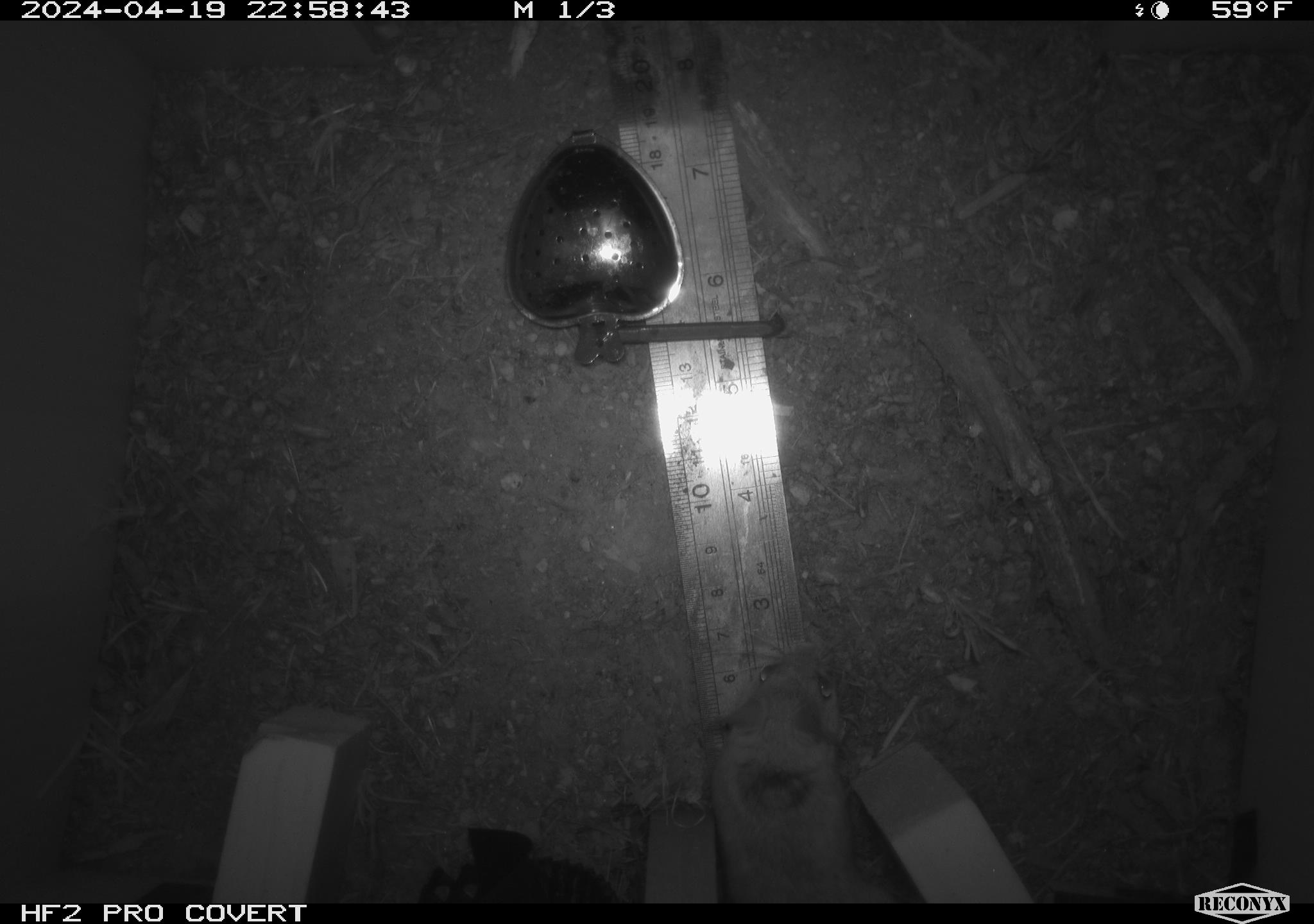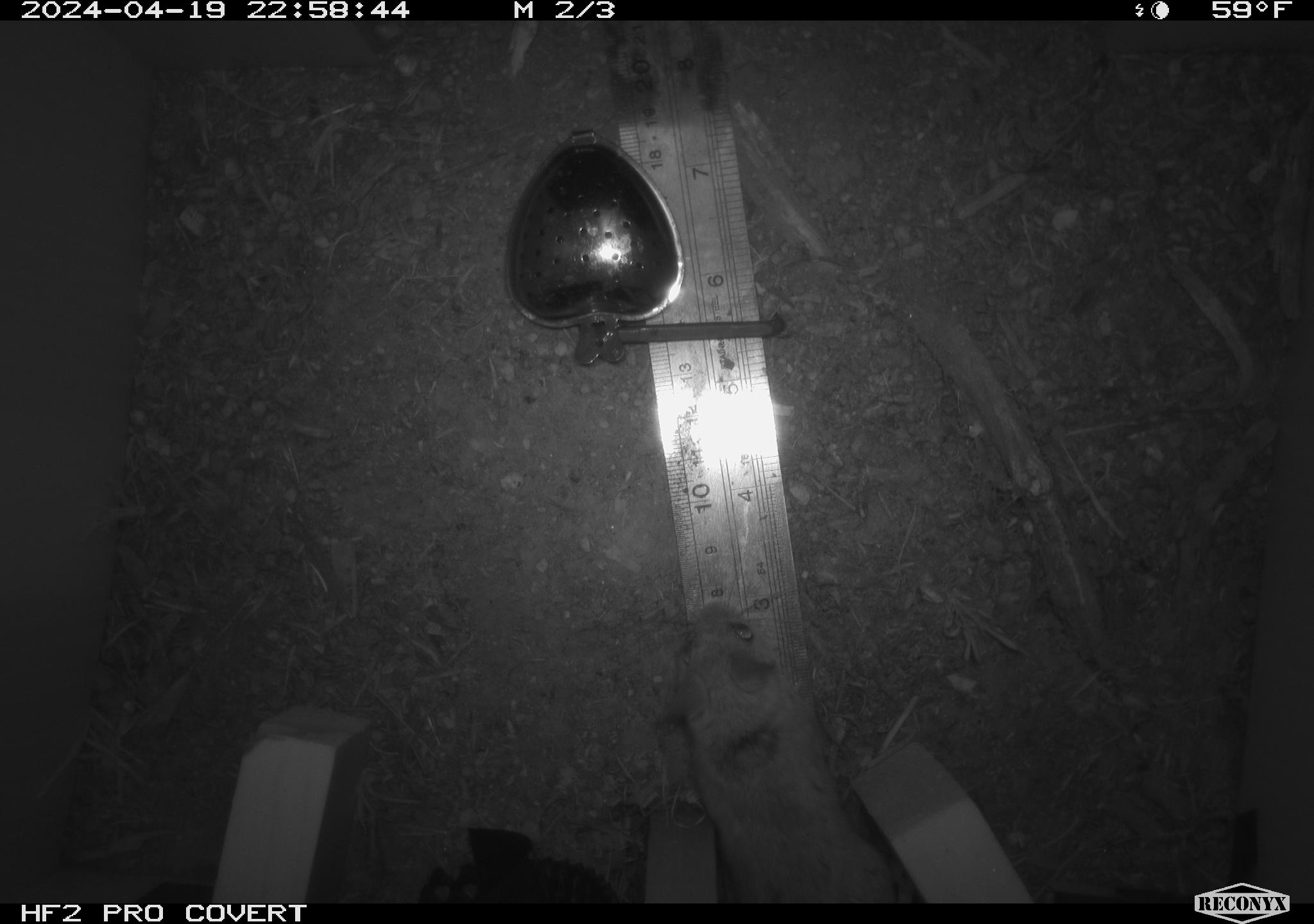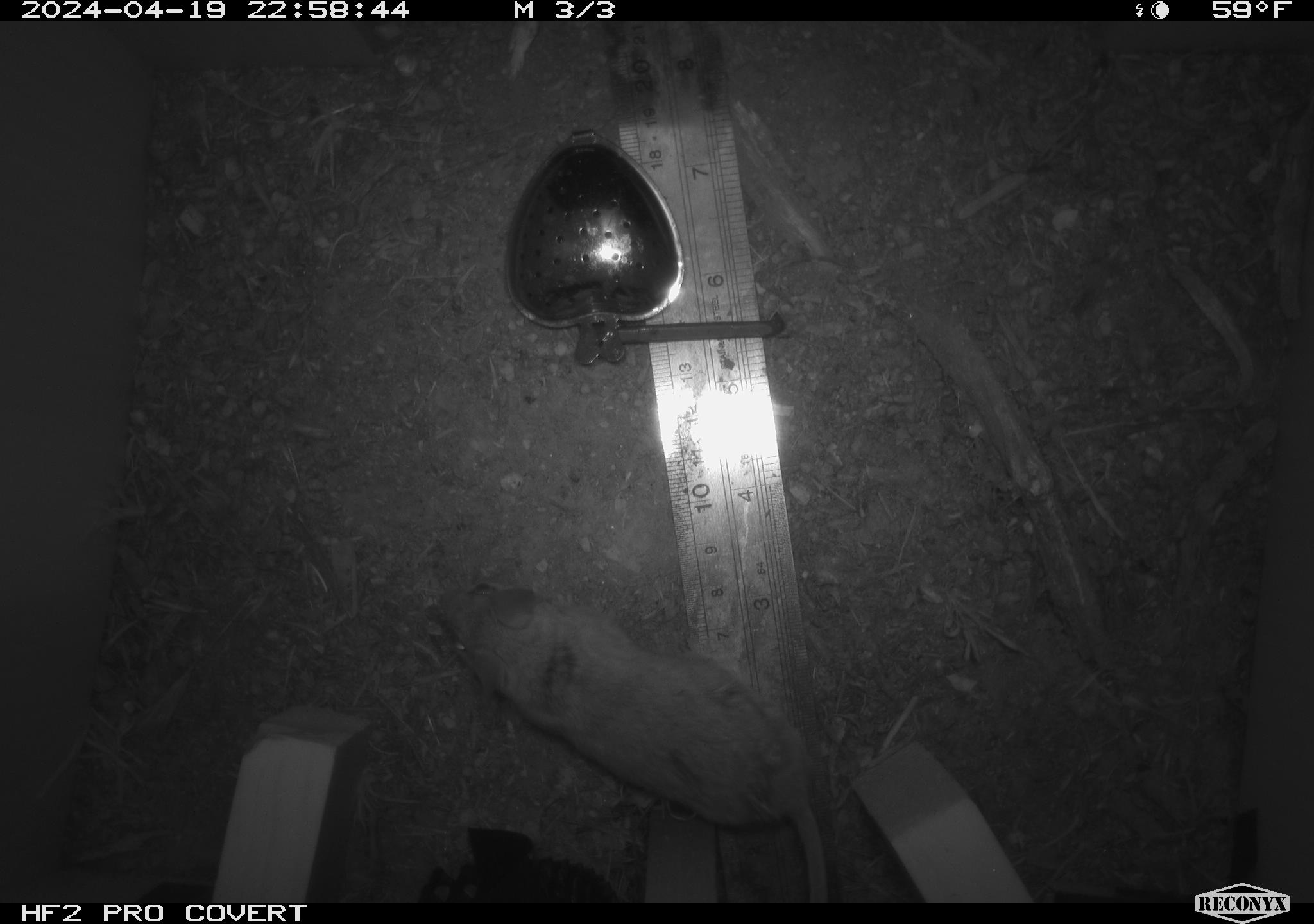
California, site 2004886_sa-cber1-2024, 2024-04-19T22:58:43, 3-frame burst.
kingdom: Animalia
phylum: Chordata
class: Mammalia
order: Rodentia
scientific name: Rodentia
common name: mouse species